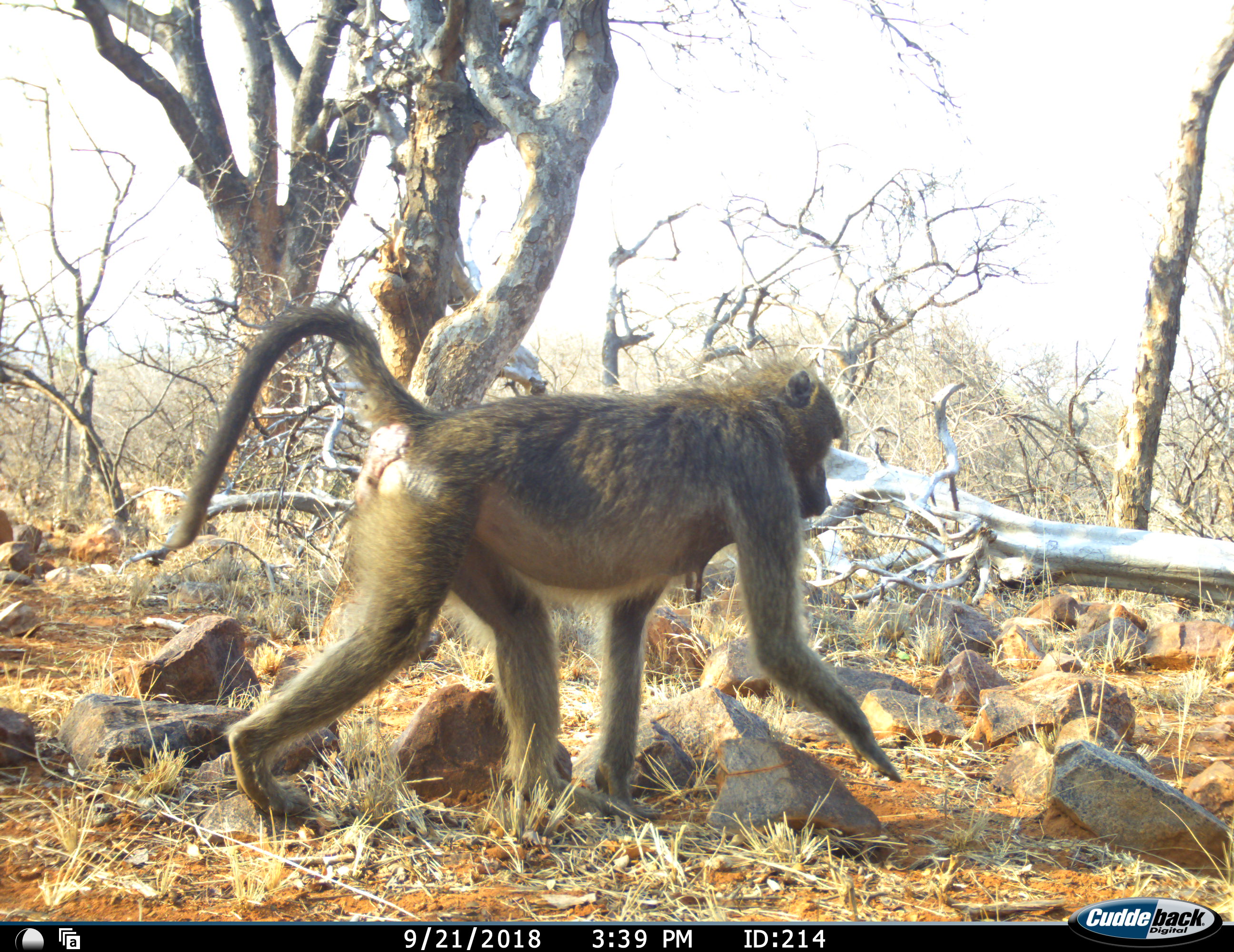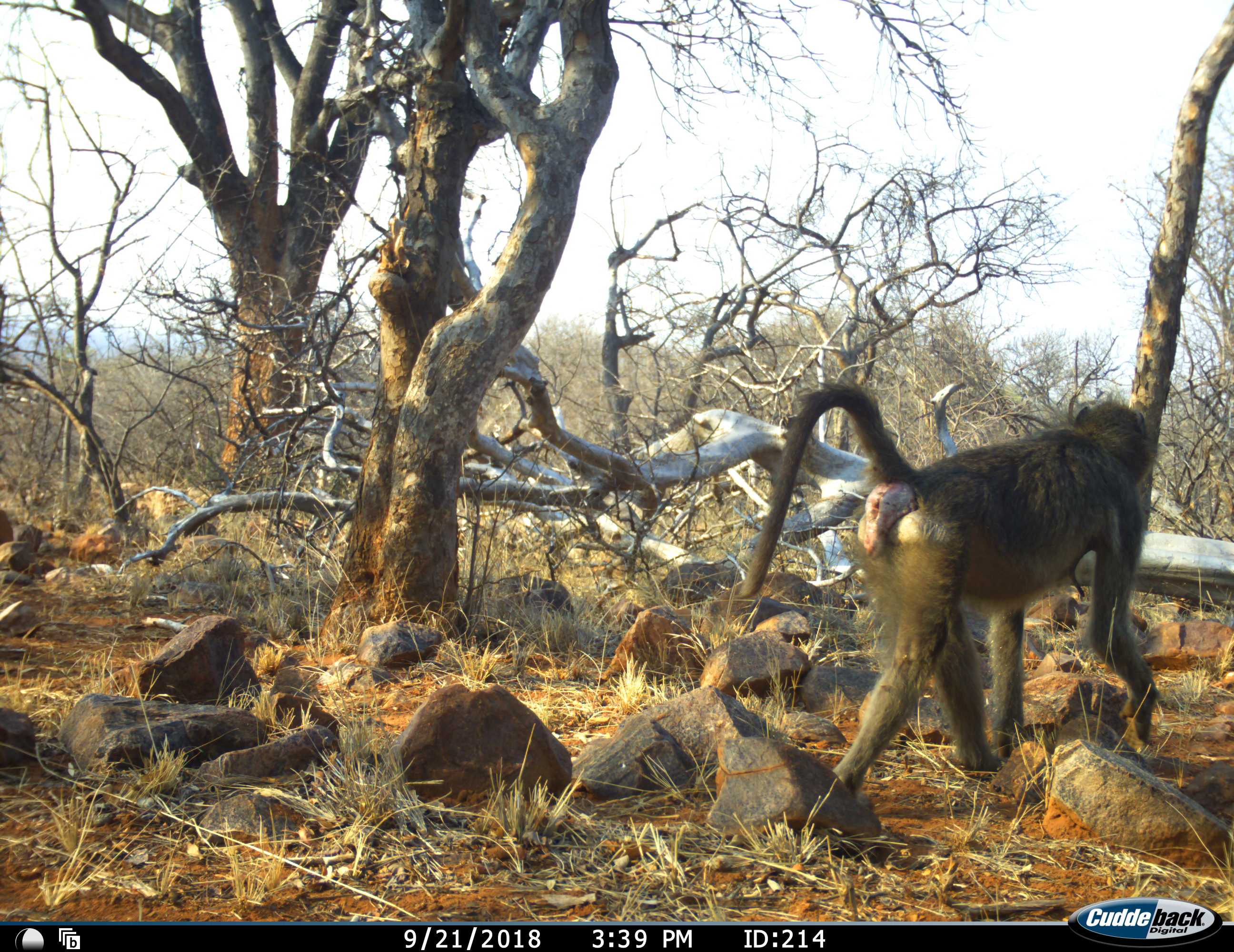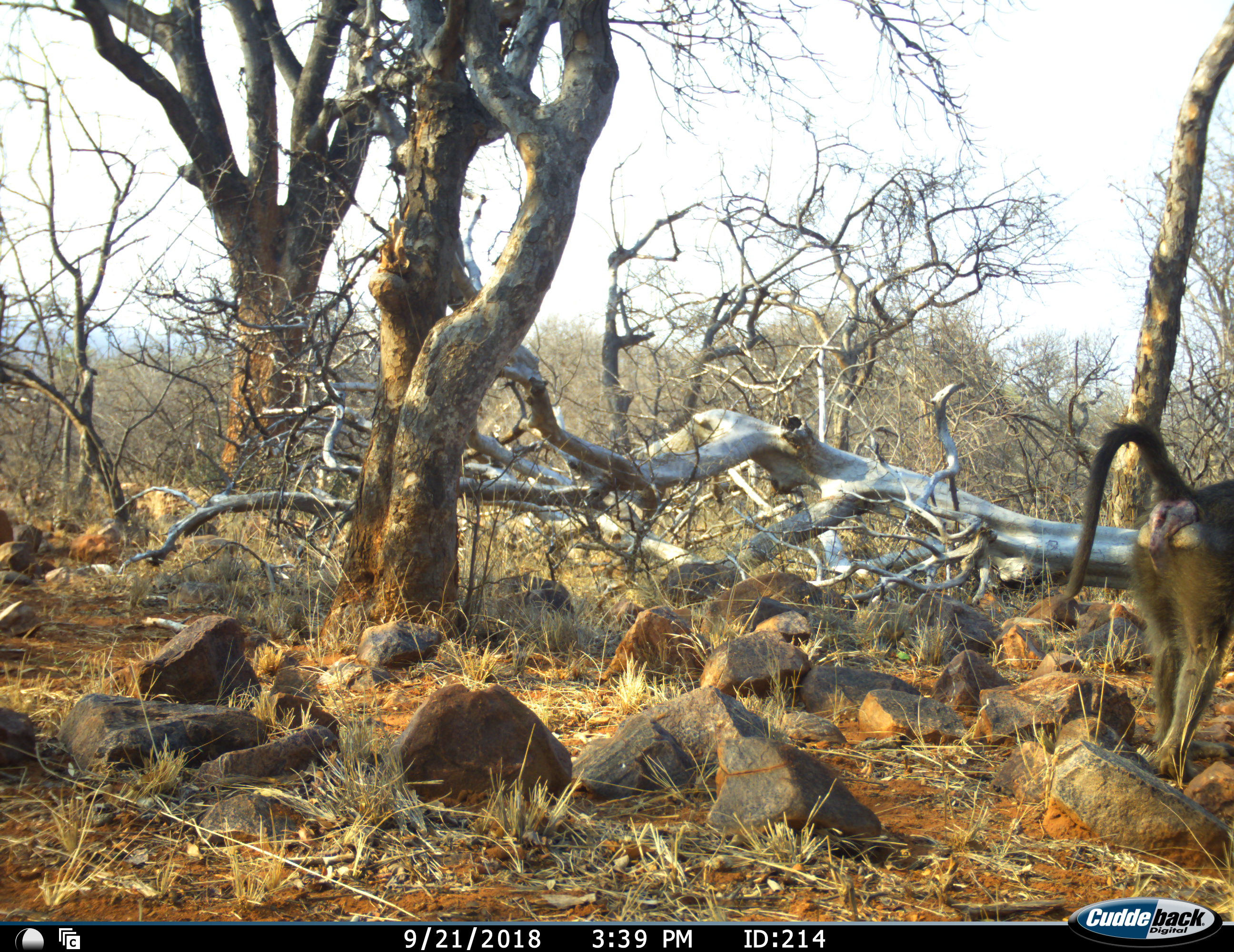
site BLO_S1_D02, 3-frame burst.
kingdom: Animalia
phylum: Chordata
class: Mammalia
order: Primates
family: Cercopithecidae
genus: Papio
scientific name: Papio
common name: baboon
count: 1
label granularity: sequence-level